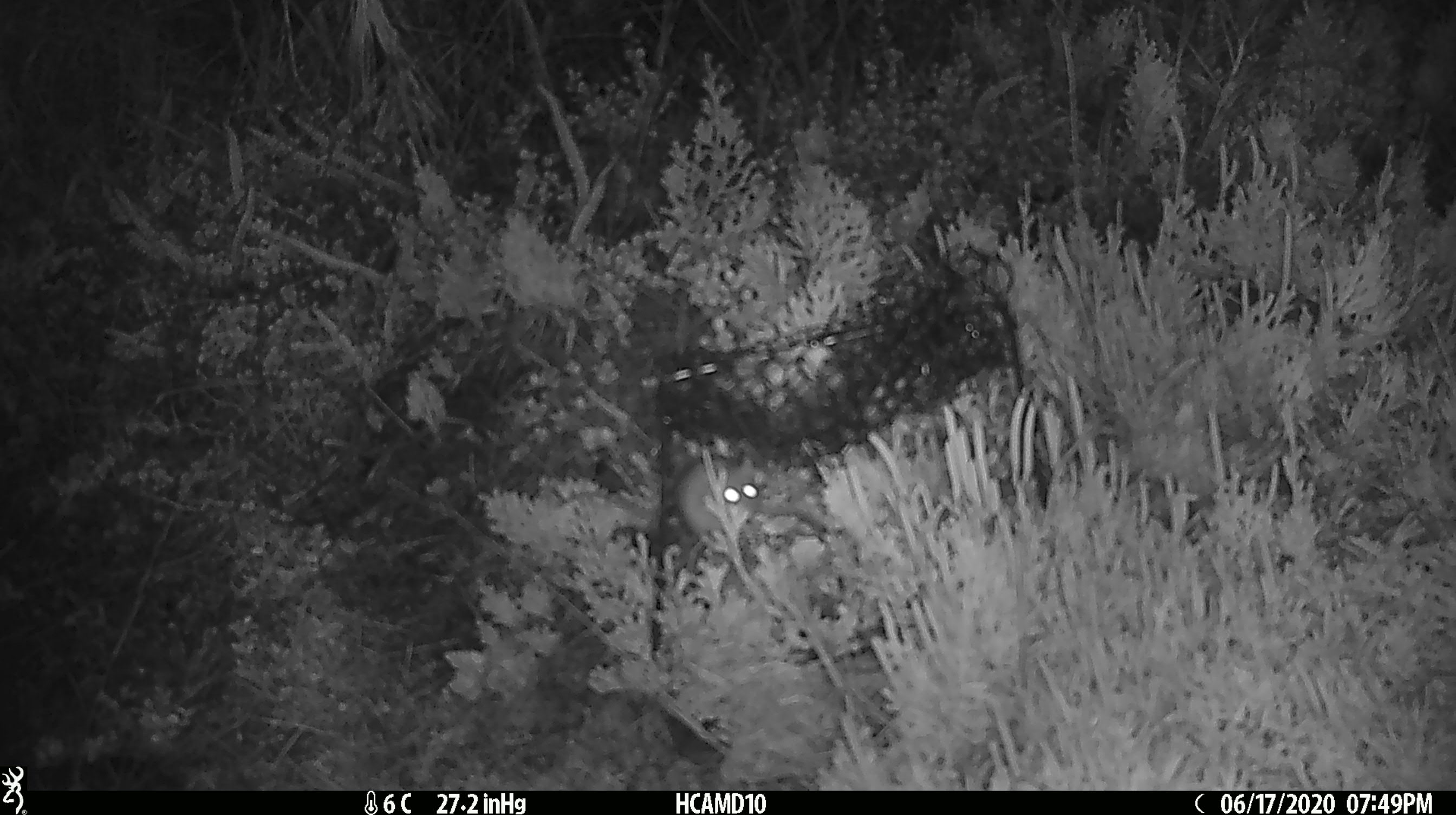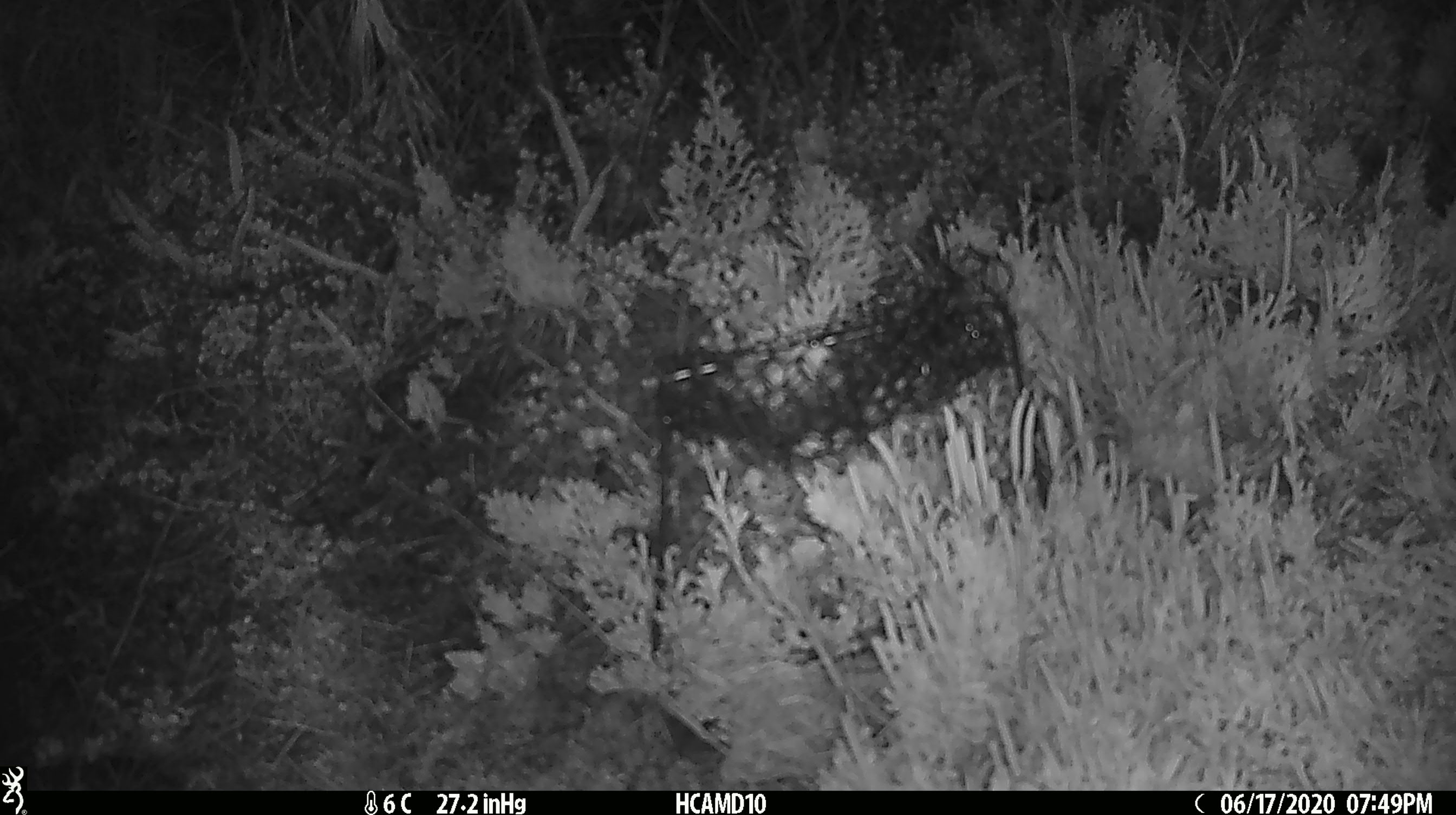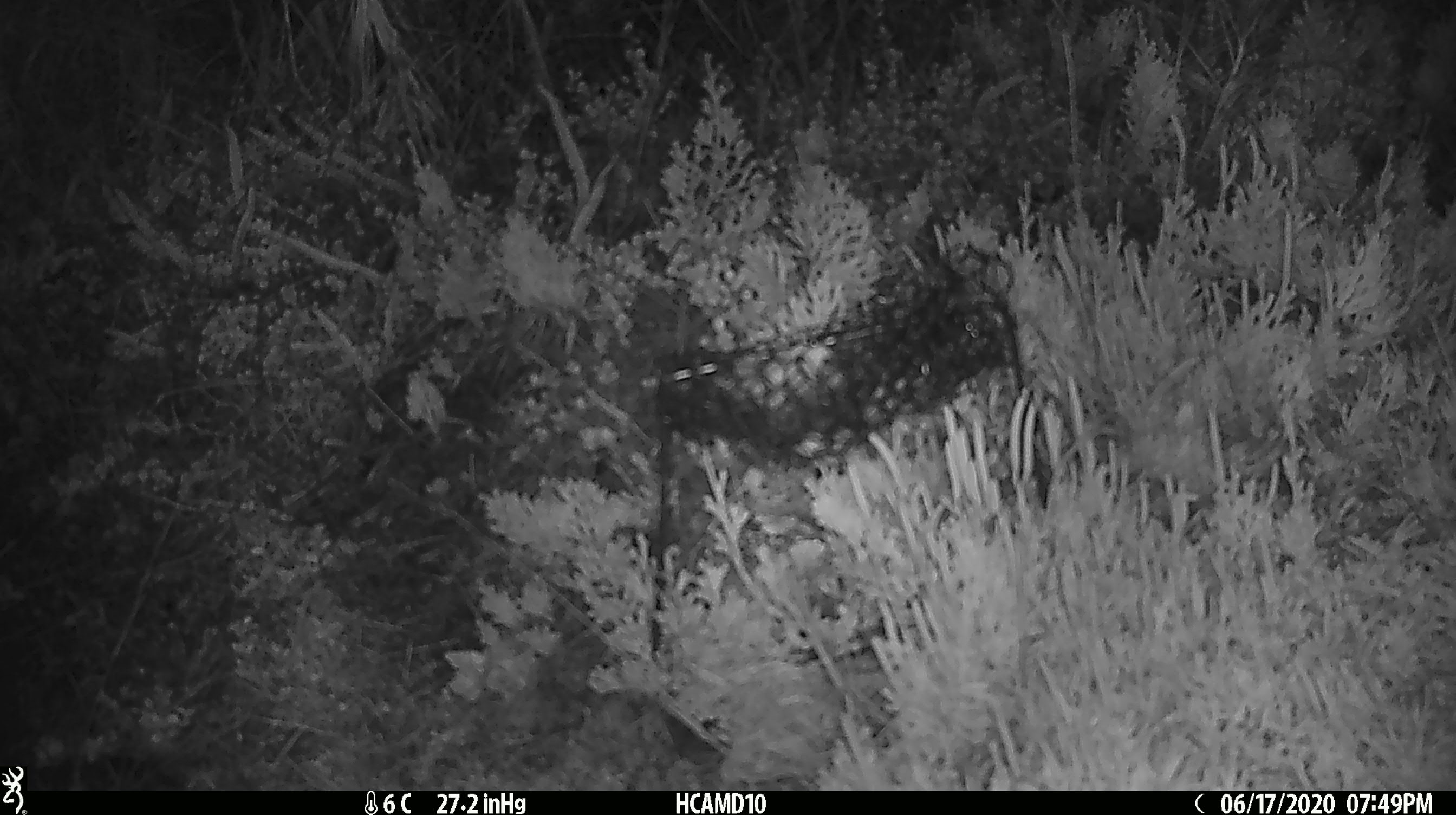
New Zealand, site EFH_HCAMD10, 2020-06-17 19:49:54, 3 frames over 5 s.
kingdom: Animalia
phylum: Chordata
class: Mammalia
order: Rodentia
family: Muridae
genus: Mus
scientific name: Mus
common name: mouse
Mouse (Mus).